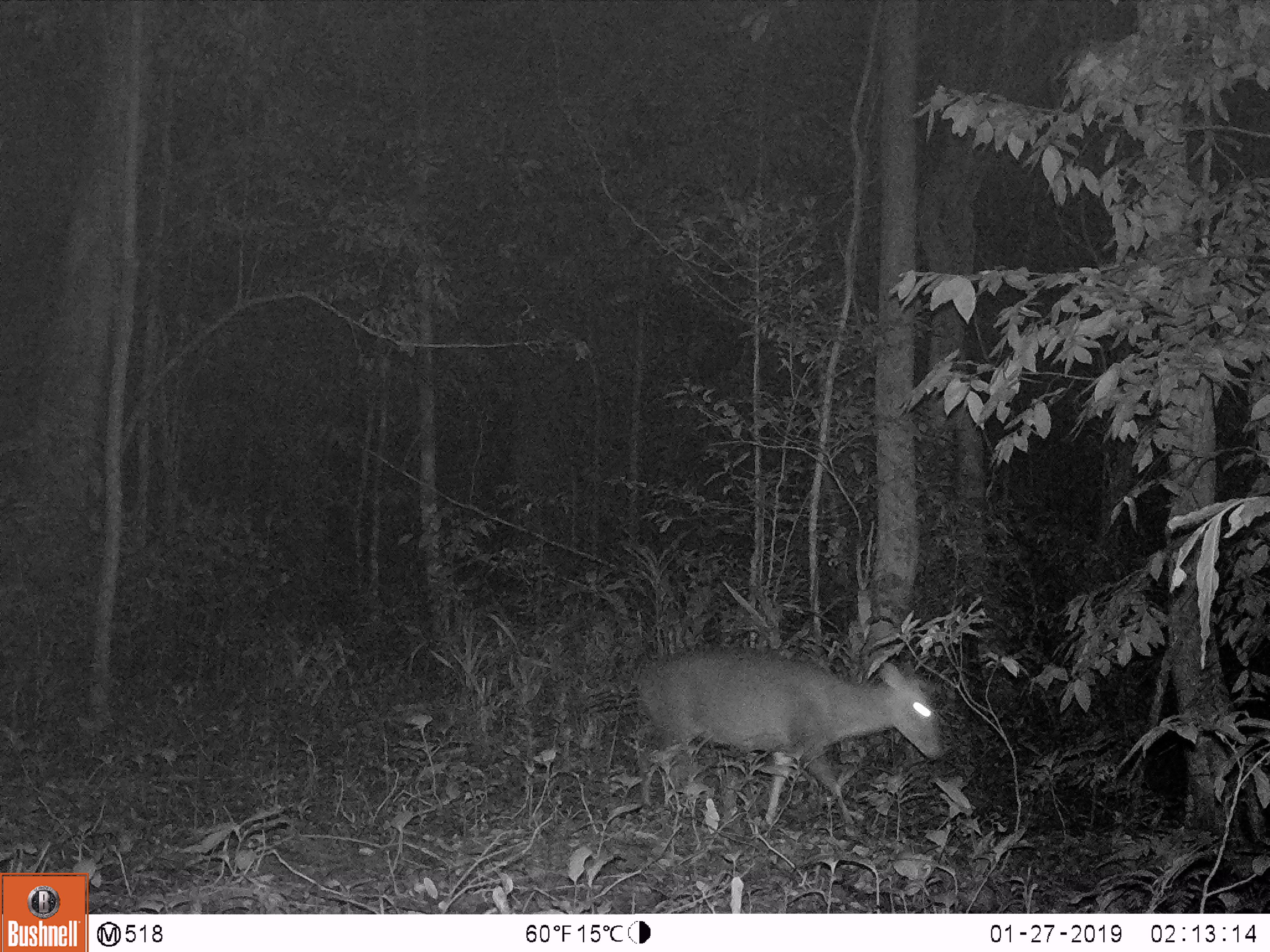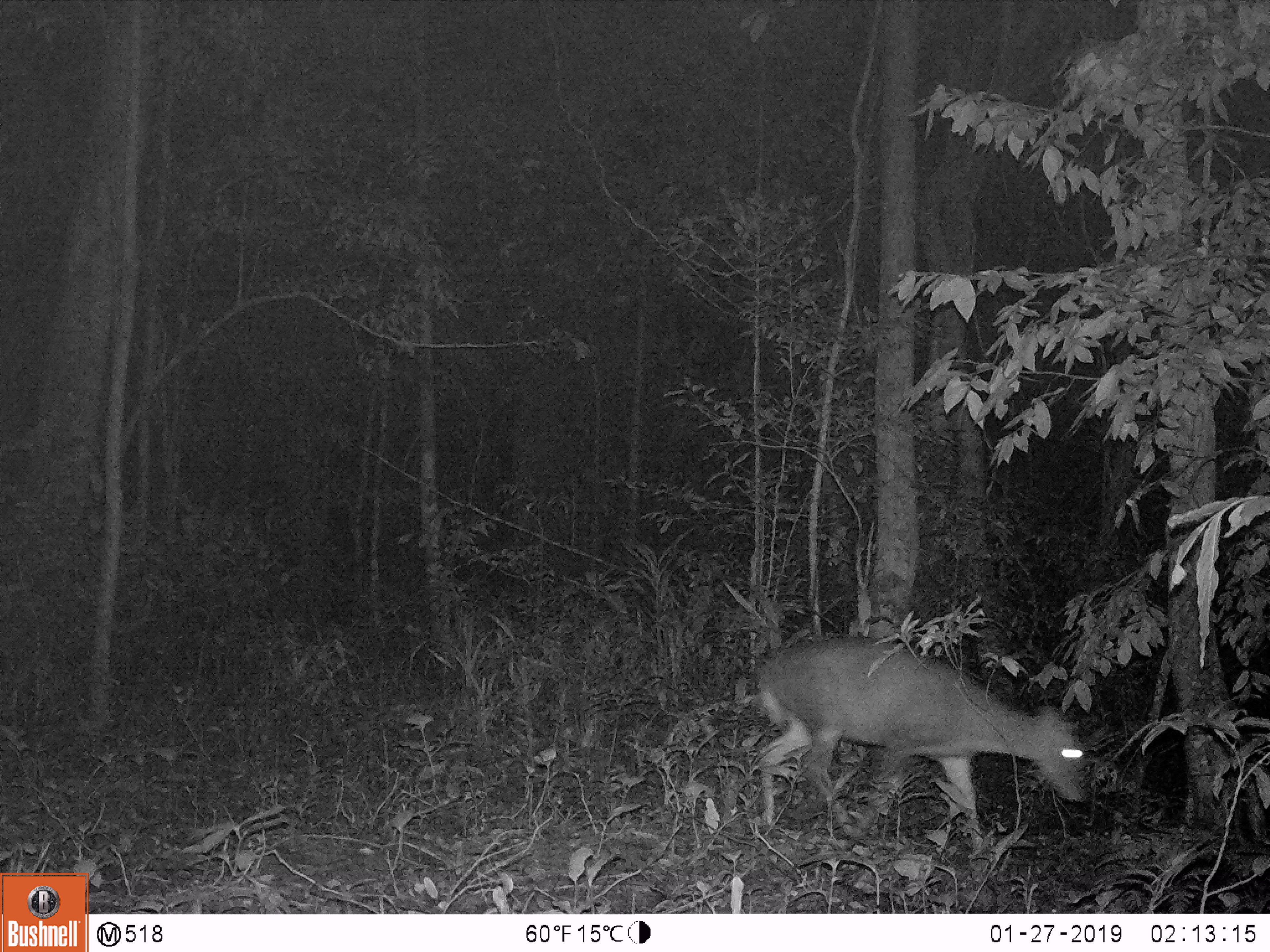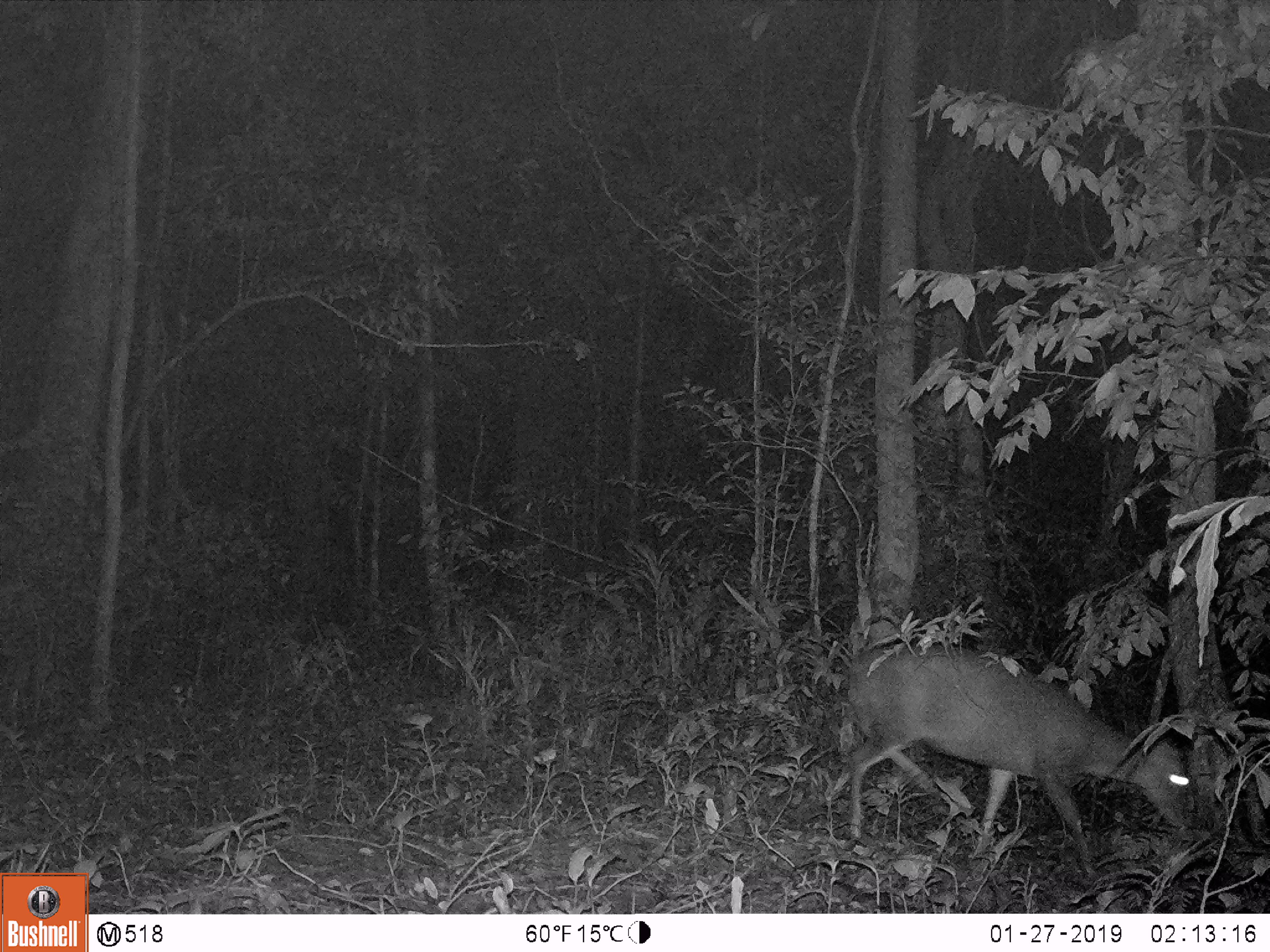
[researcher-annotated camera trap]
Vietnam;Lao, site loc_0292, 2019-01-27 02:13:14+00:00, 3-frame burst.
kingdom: Animalia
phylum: Chordata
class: Mammalia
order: Artiodactyla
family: Cervidae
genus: Muntiacus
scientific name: Muntiacus rooseveltorum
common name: roosevelt's muntjac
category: roosevelts muntjac group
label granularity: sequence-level